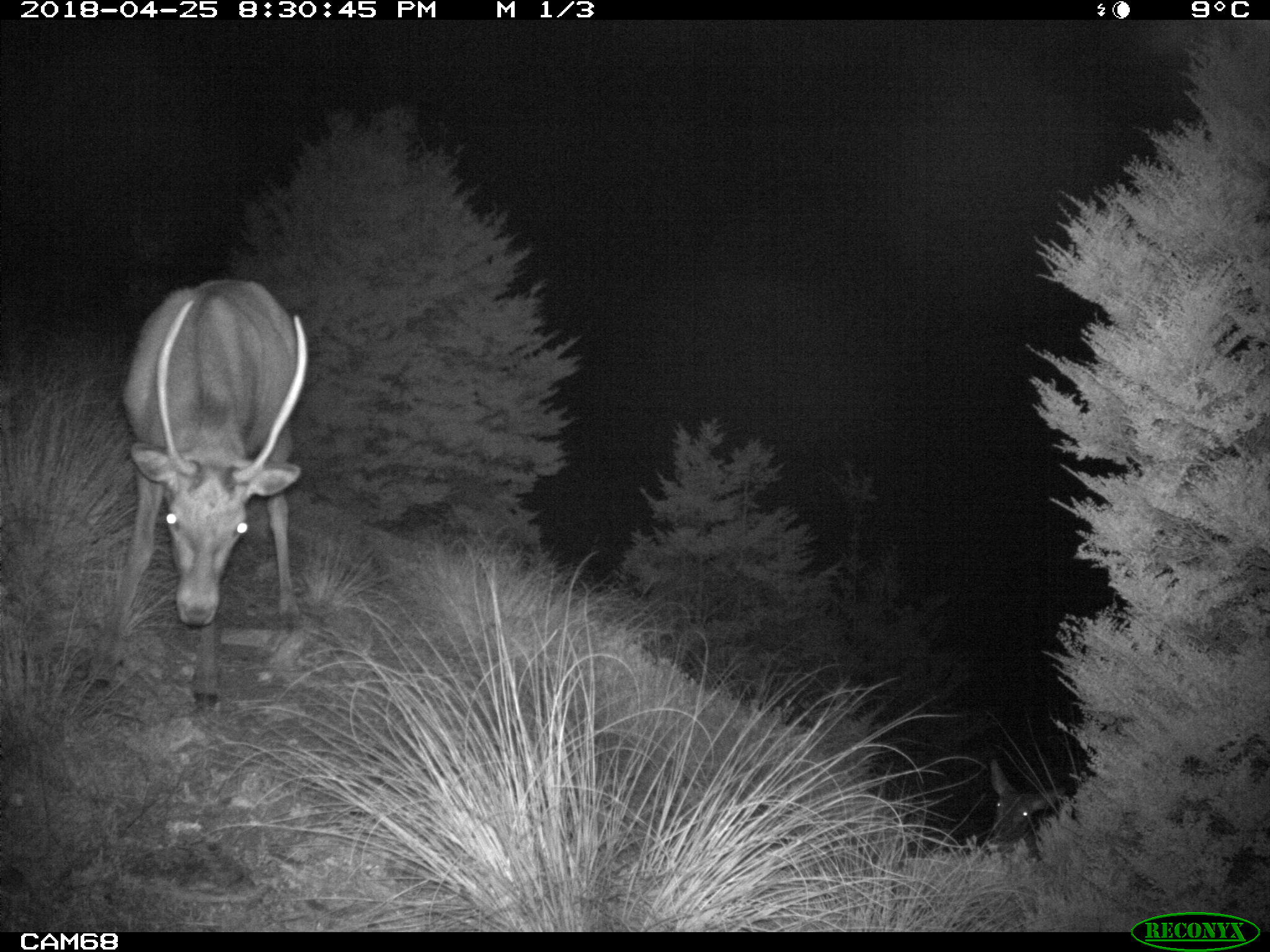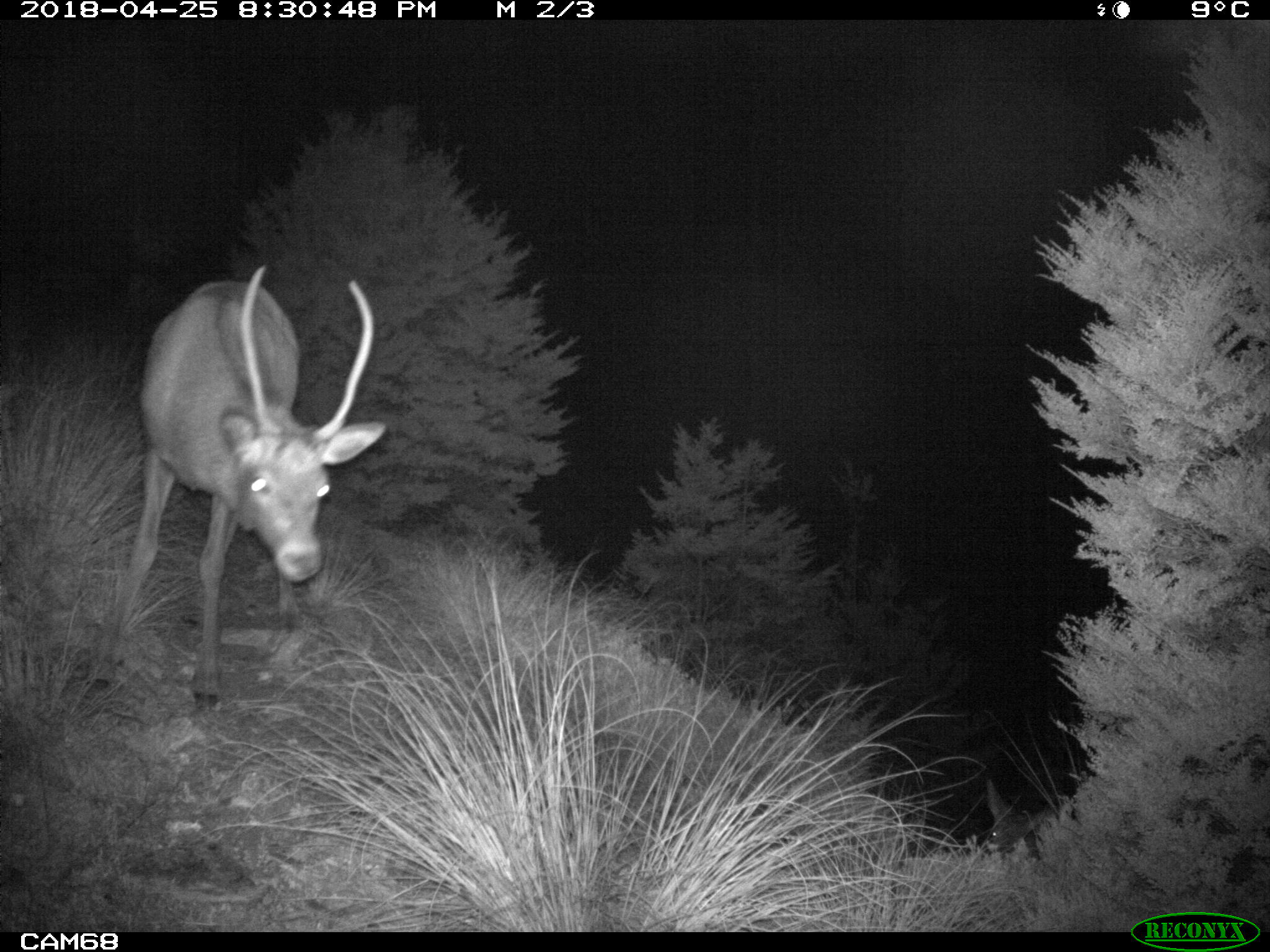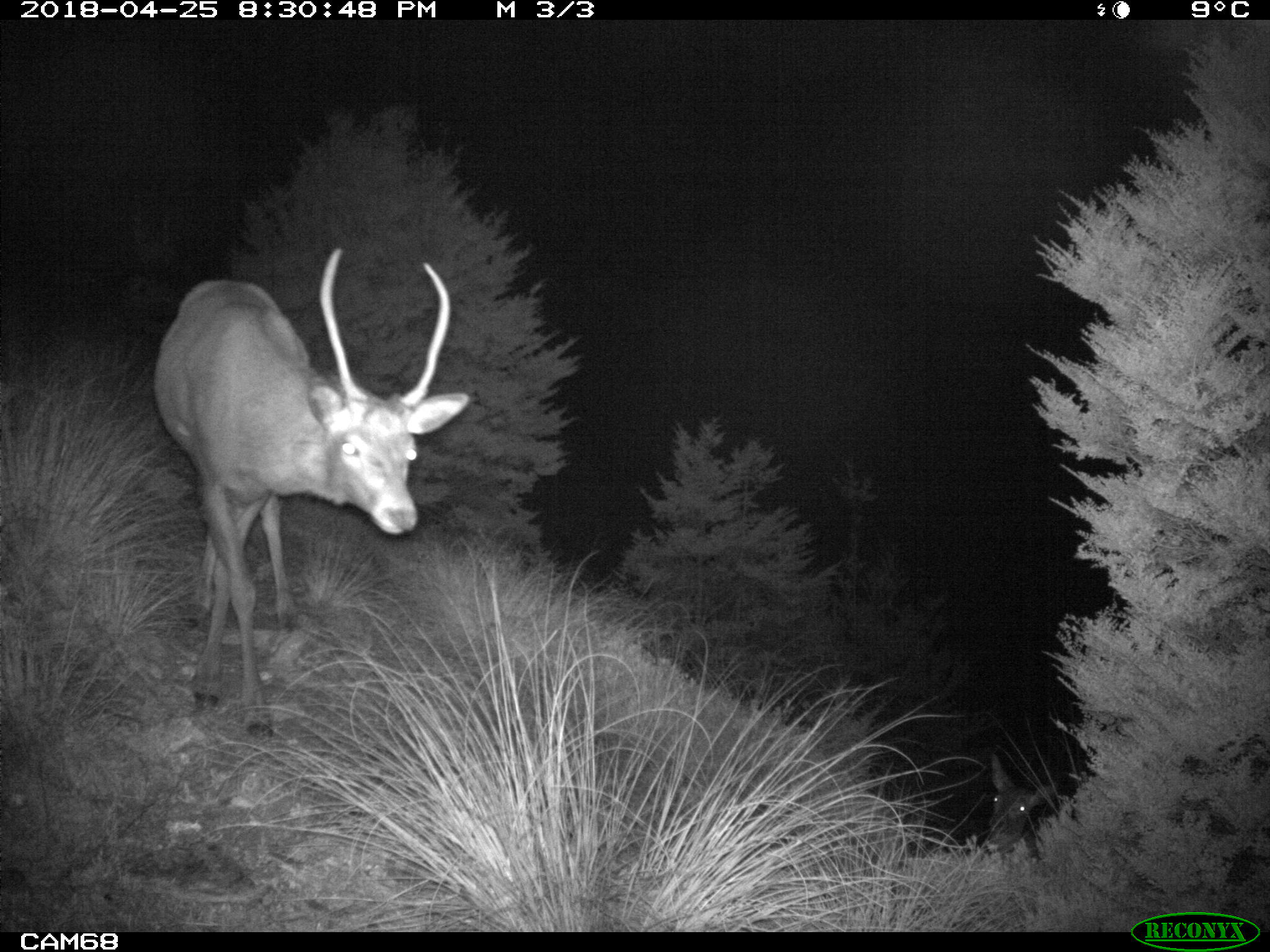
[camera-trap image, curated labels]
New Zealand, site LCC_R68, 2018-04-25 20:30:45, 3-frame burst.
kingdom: Animalia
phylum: Chordata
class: Mammalia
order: Artiodactyla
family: Cervidae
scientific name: Cervidae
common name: deer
Deer (Cervidae).